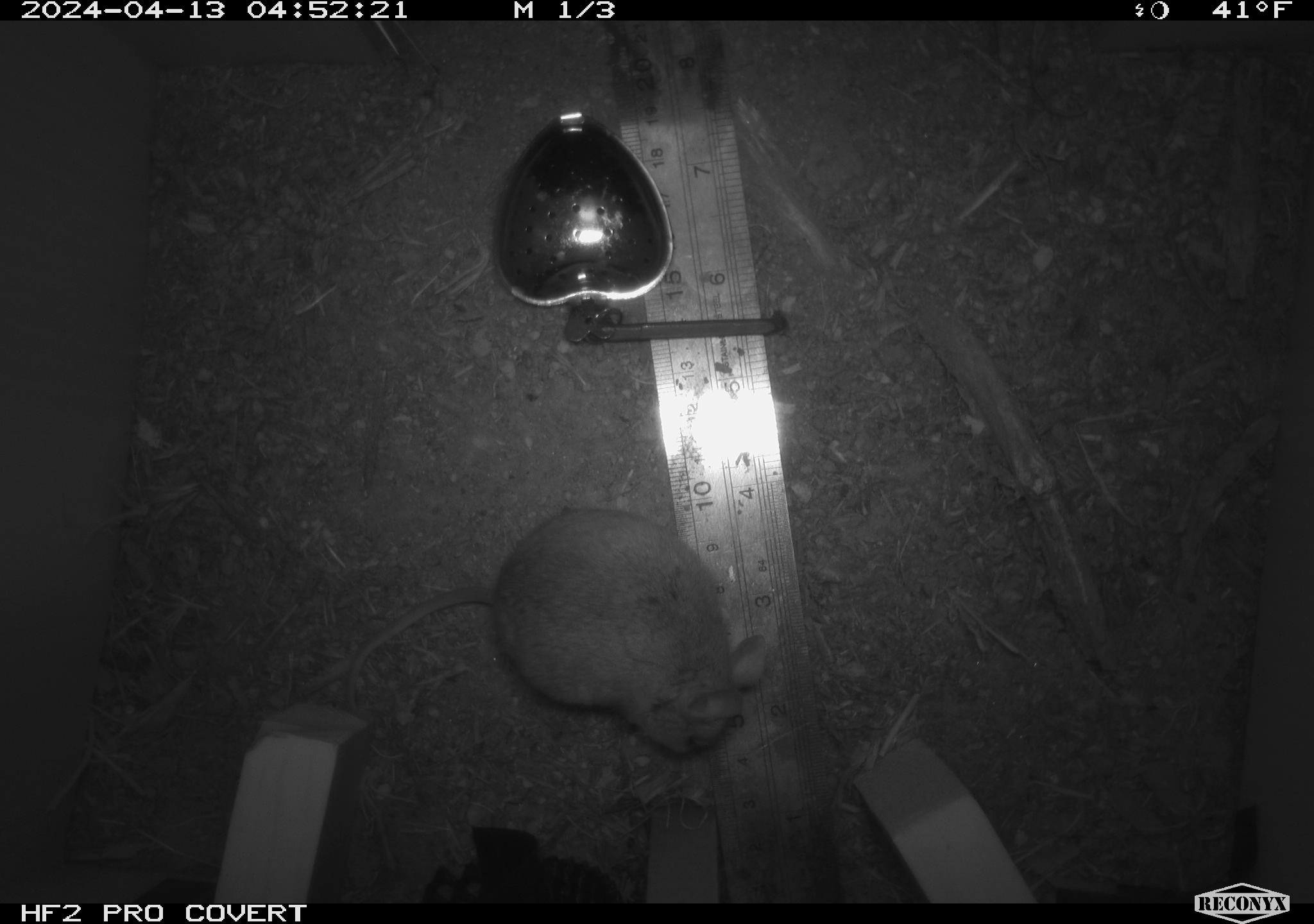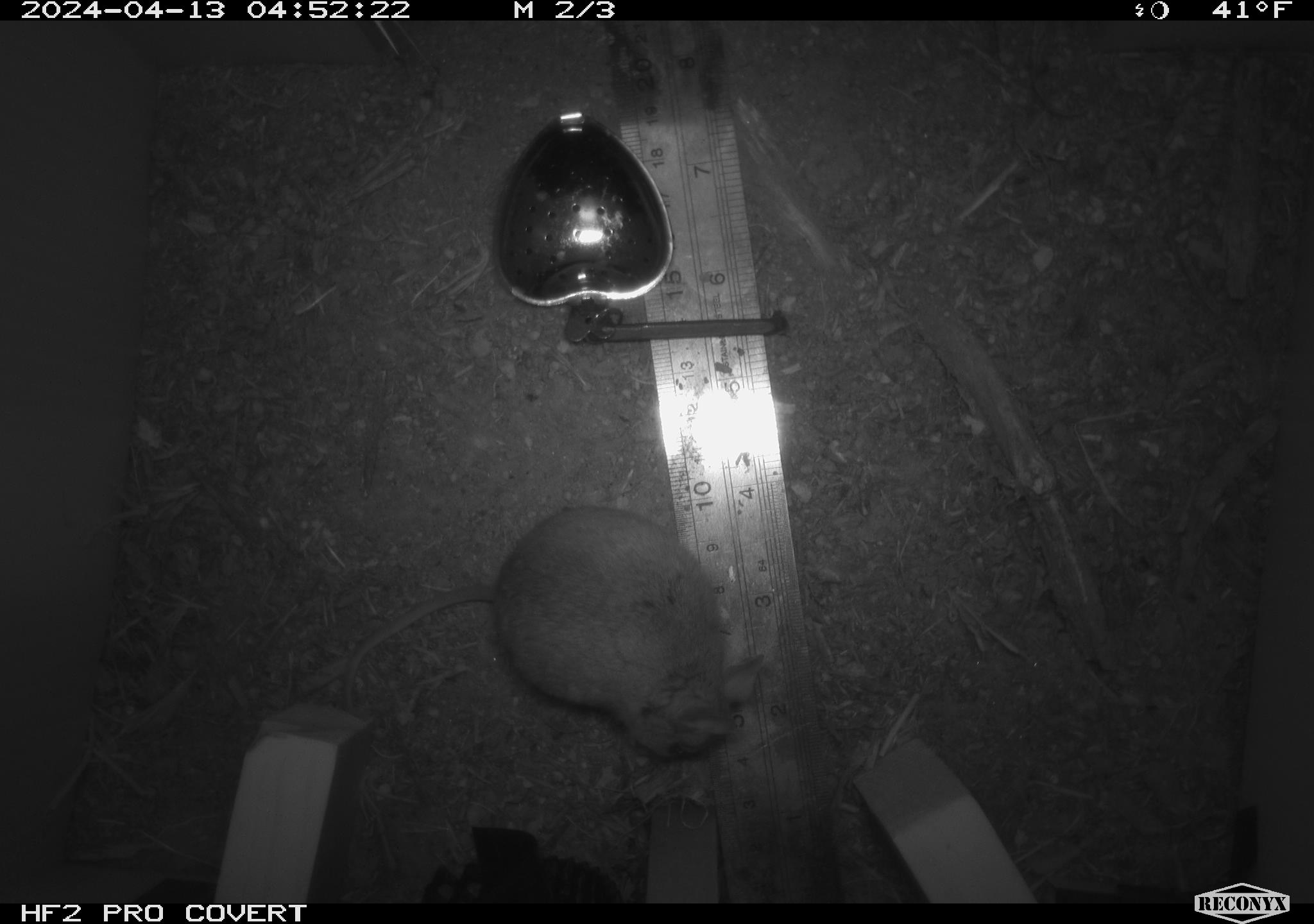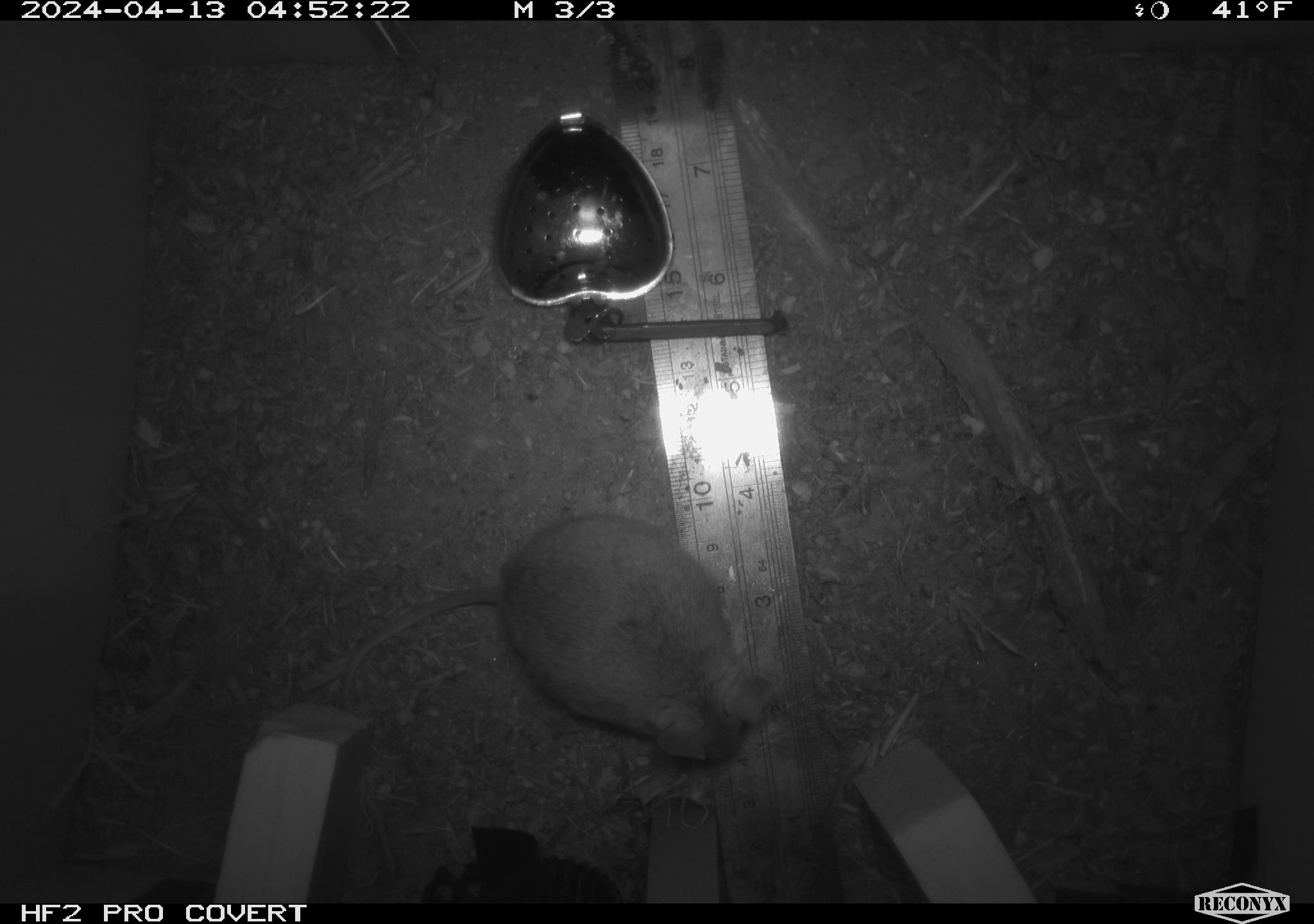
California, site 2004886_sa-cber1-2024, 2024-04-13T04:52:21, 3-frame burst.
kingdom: Animalia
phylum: Chordata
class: Mammalia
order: Rodentia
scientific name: Rodentia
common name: mouse species